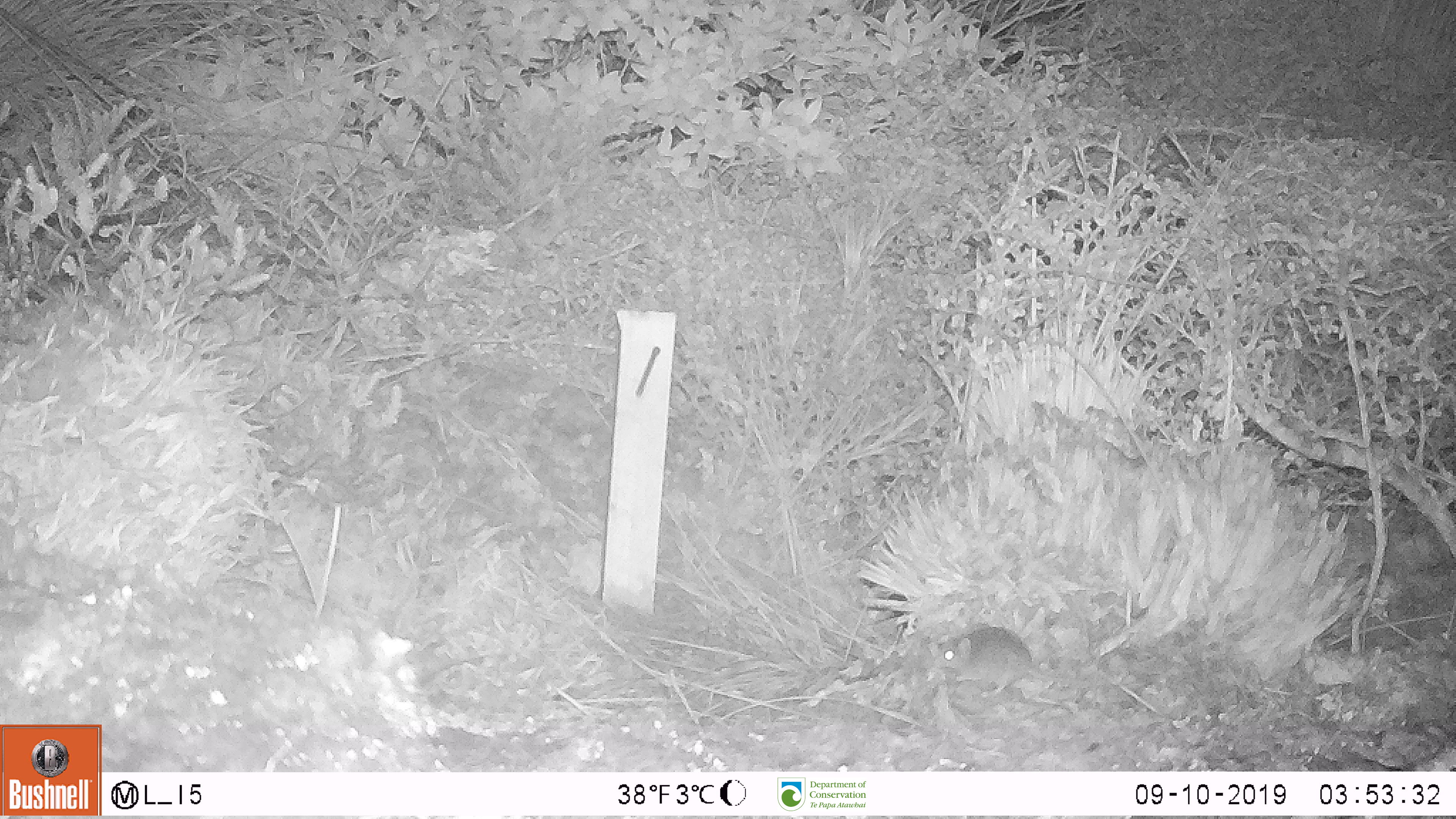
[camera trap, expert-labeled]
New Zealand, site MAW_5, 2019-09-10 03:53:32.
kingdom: Animalia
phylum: Chordata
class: Mammalia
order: Rodentia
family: Muridae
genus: Mus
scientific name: Mus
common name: mouse